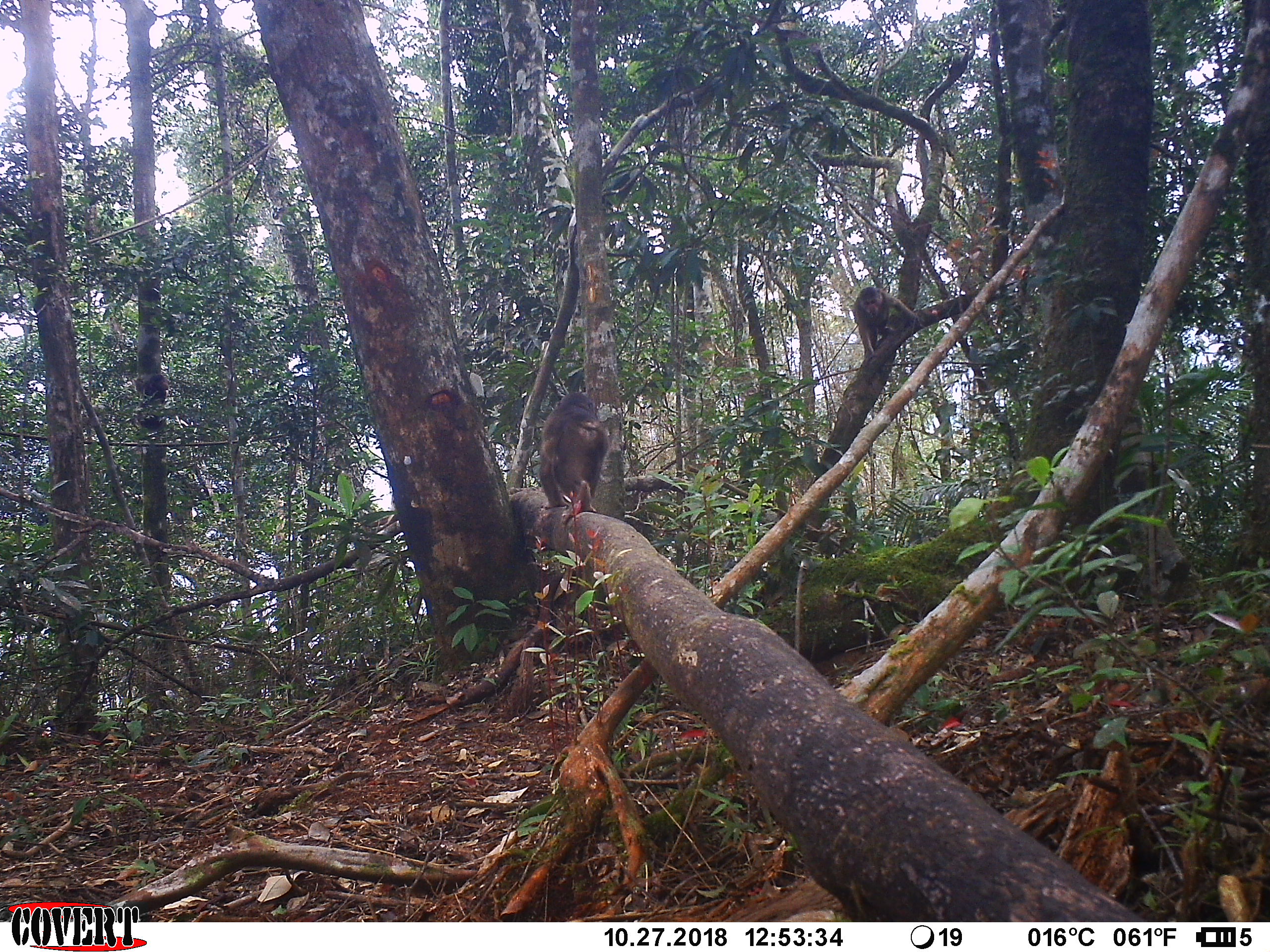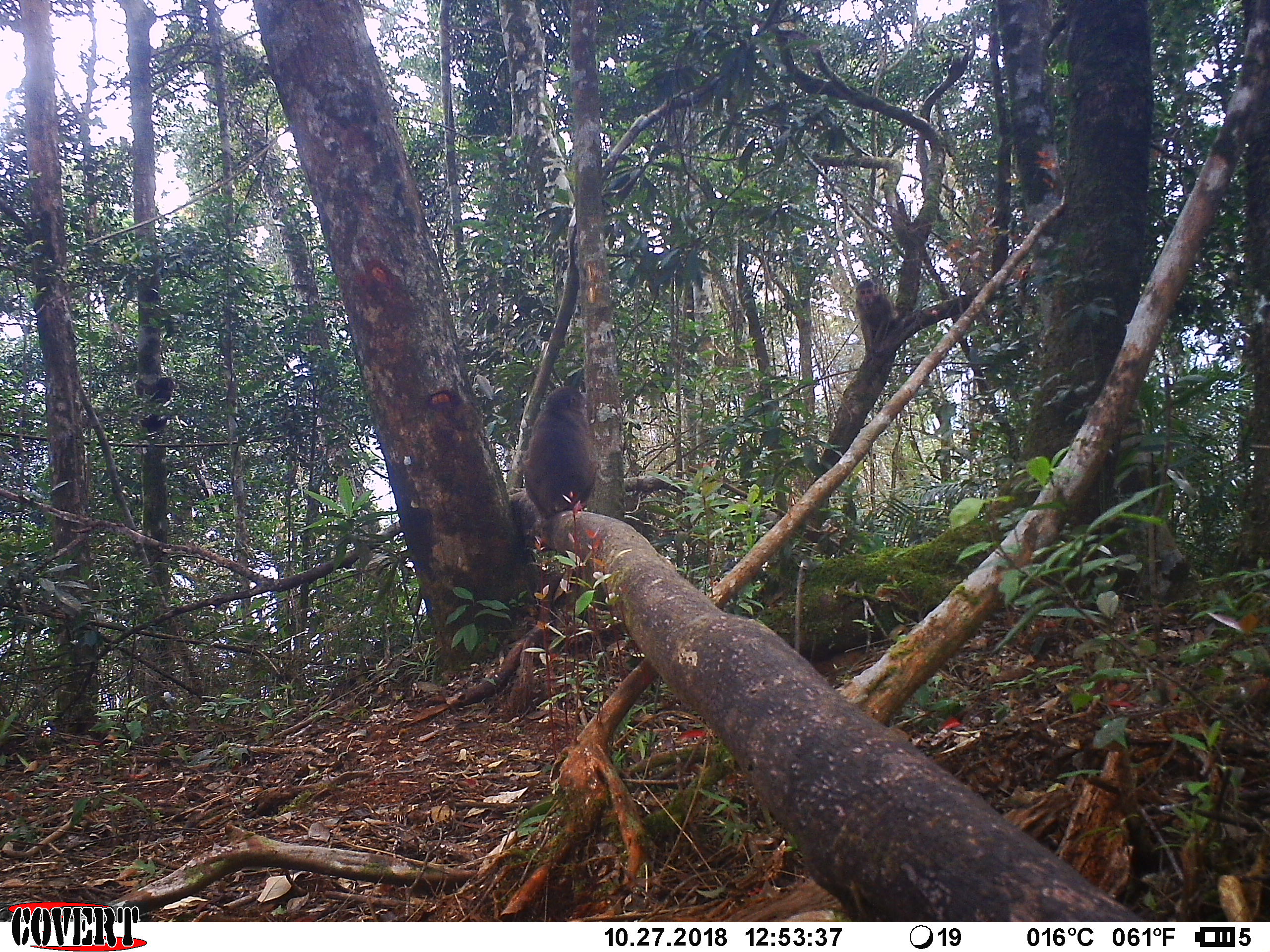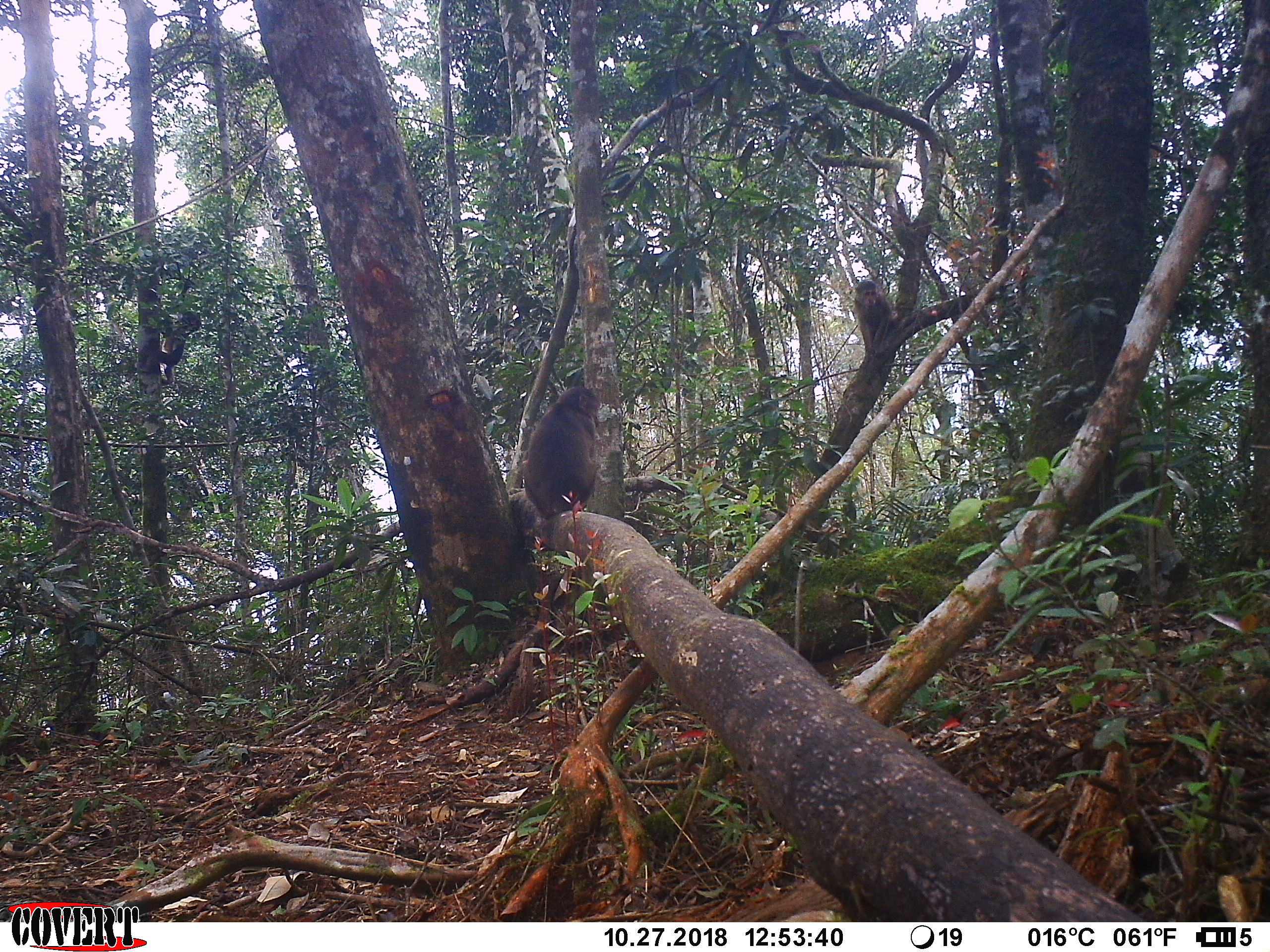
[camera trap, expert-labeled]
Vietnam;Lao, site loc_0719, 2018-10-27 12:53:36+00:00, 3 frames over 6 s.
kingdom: Animalia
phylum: Chordata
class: Mammalia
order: Primates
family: Cercopithecidae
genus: Macaca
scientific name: Macaca arctoides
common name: stump-tailed macaque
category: stump tailed macaque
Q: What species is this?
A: Stump tailed macaque (stump-tailed macaque) (Macaca arctoides).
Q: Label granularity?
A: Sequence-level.